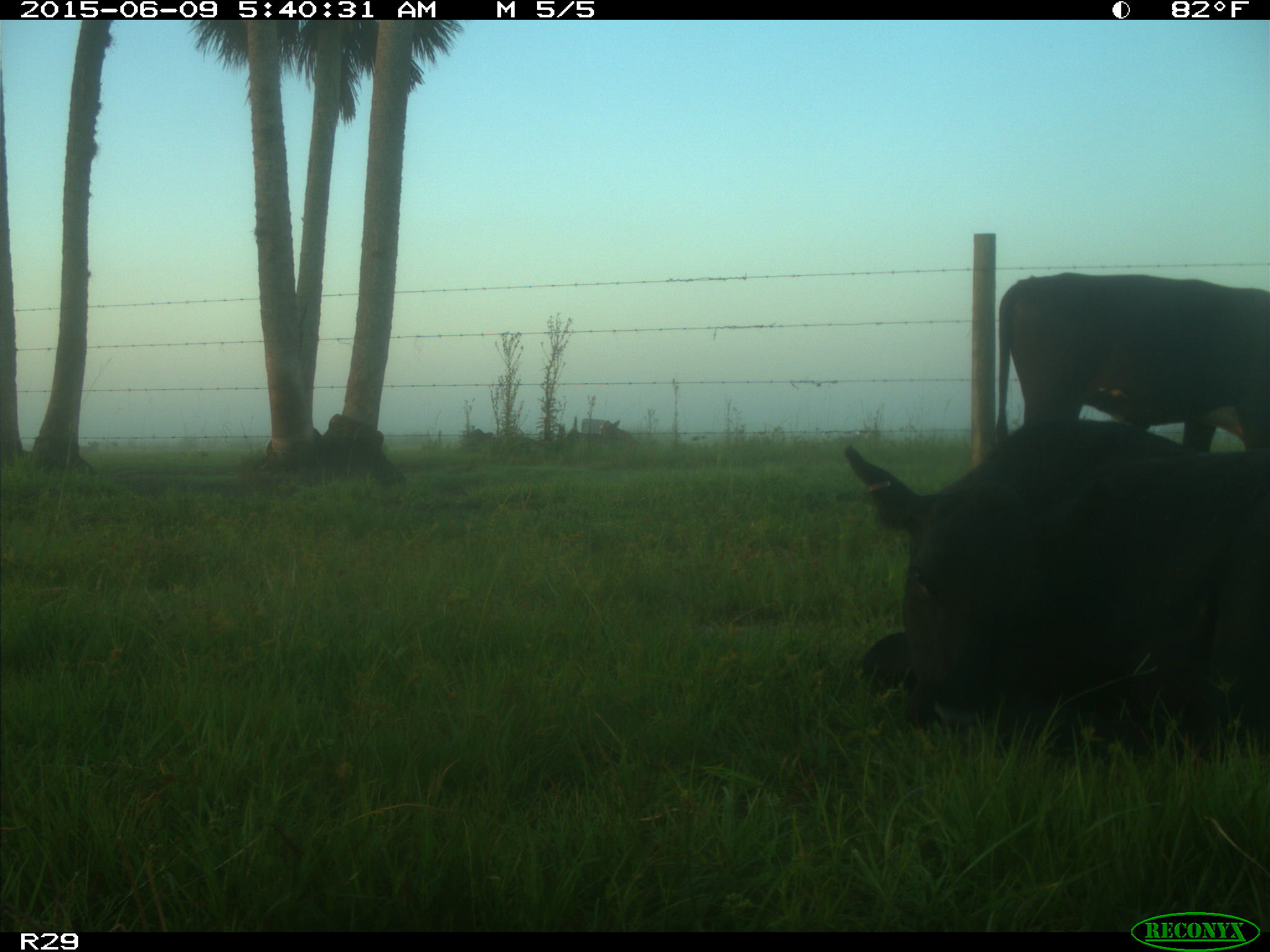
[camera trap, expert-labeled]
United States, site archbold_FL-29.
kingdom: Animalia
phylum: Chordata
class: Mammalia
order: Artiodactyla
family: Bovidae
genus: Bos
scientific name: Bos taurus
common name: domestic cow